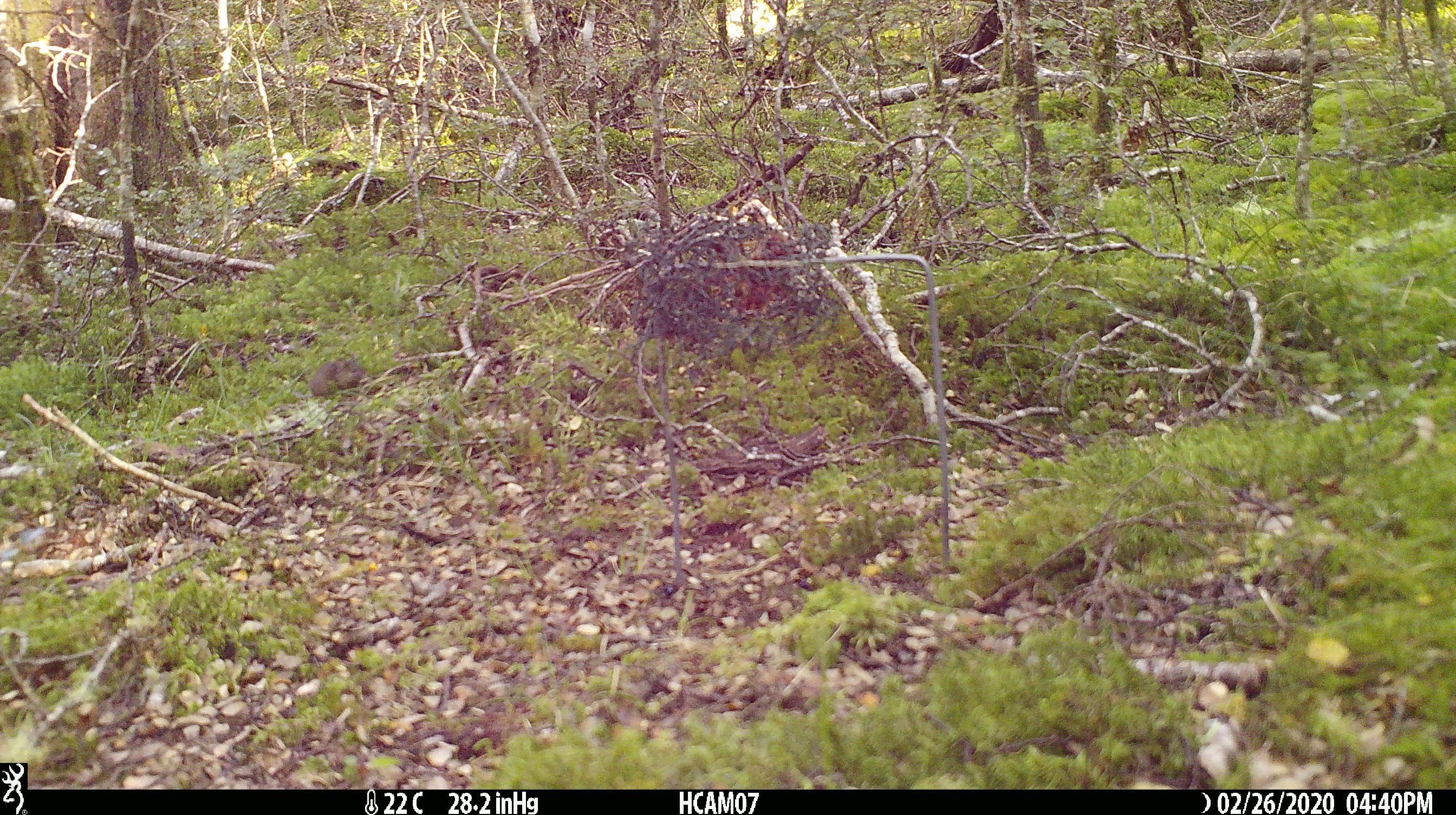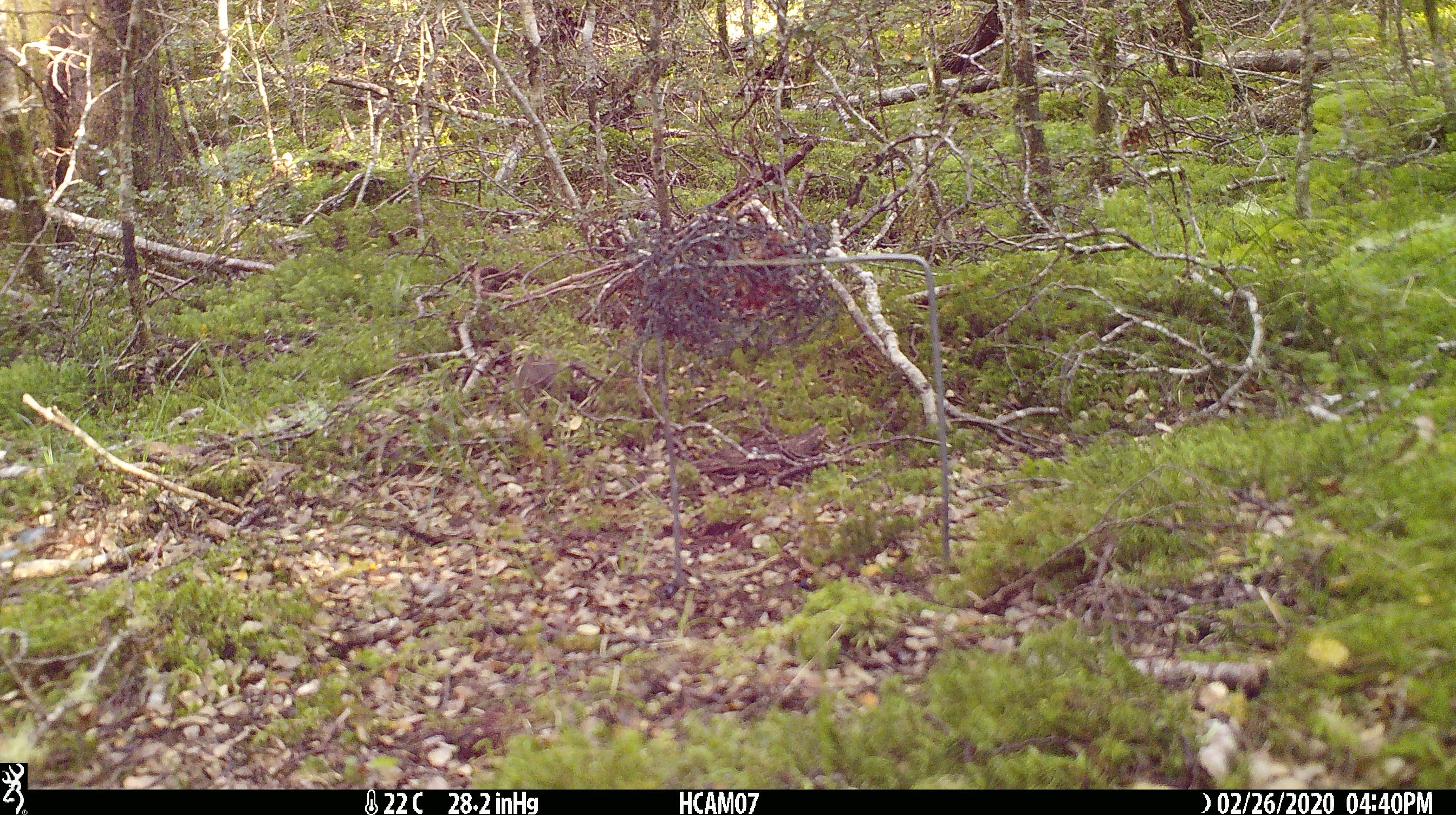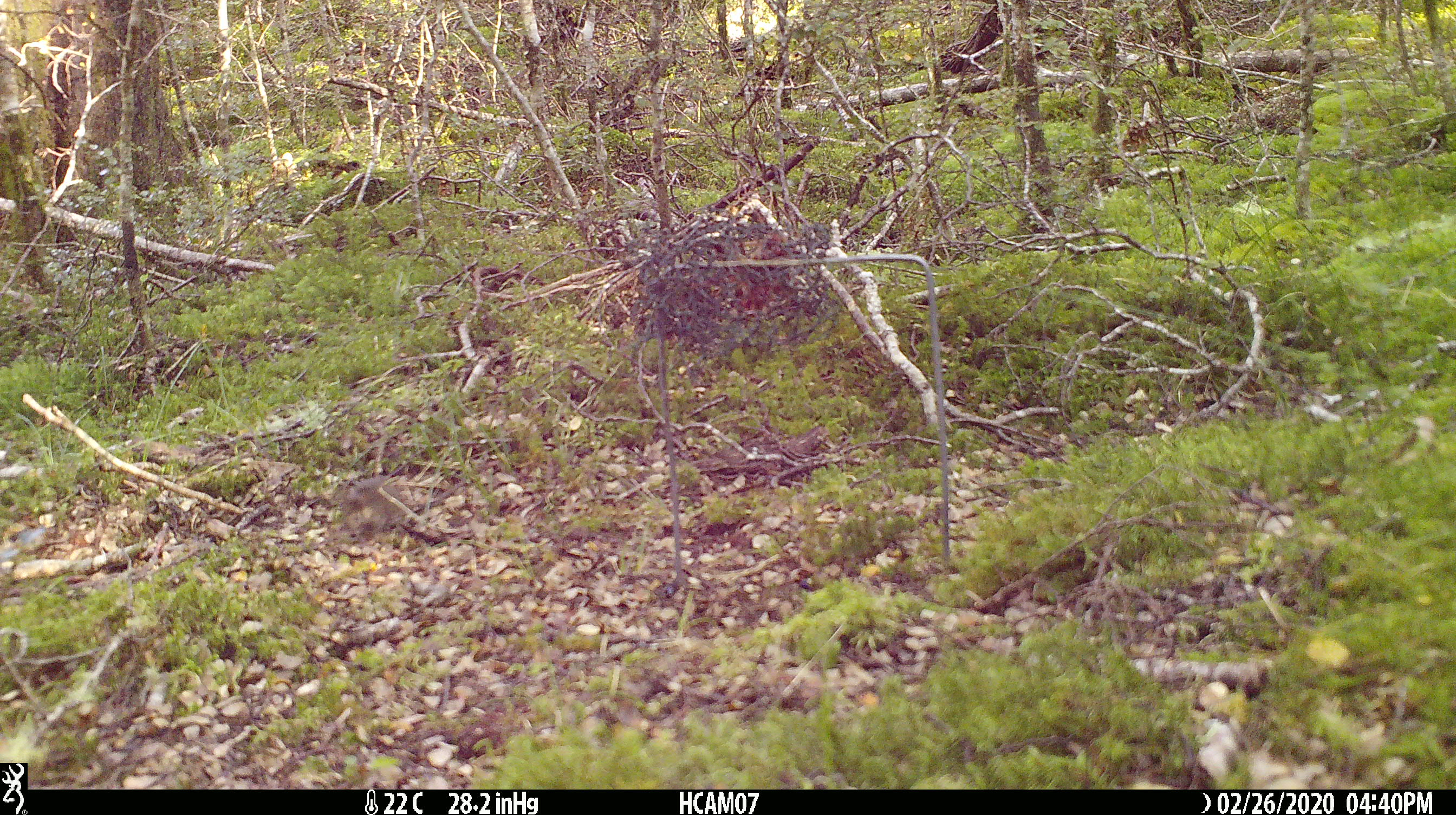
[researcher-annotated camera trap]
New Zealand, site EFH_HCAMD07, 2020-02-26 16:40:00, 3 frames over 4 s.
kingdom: Animalia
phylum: Chordata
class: Mammalia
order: Rodentia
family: Muridae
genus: Mus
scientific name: Mus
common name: mouse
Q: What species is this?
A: Mouse (Mus).